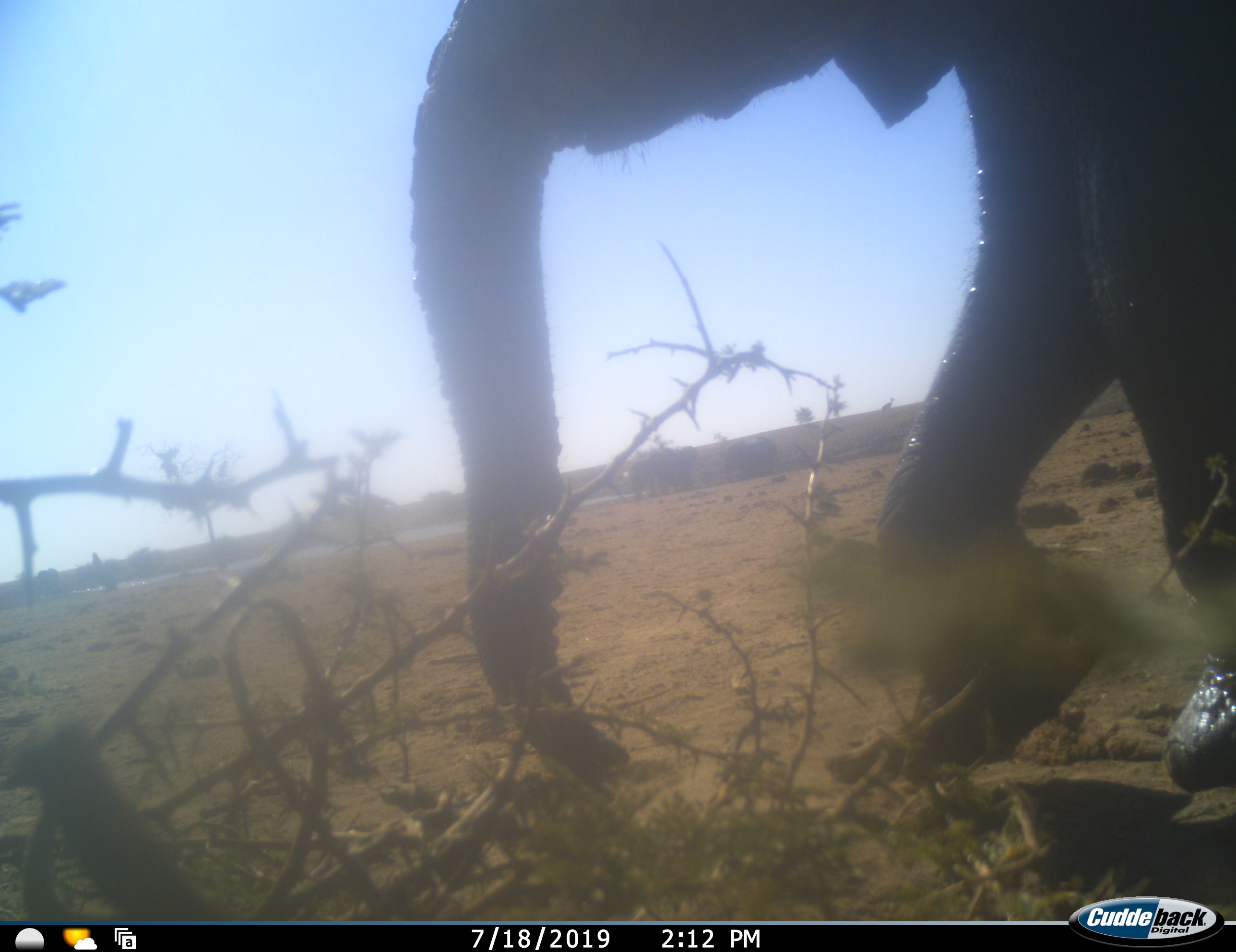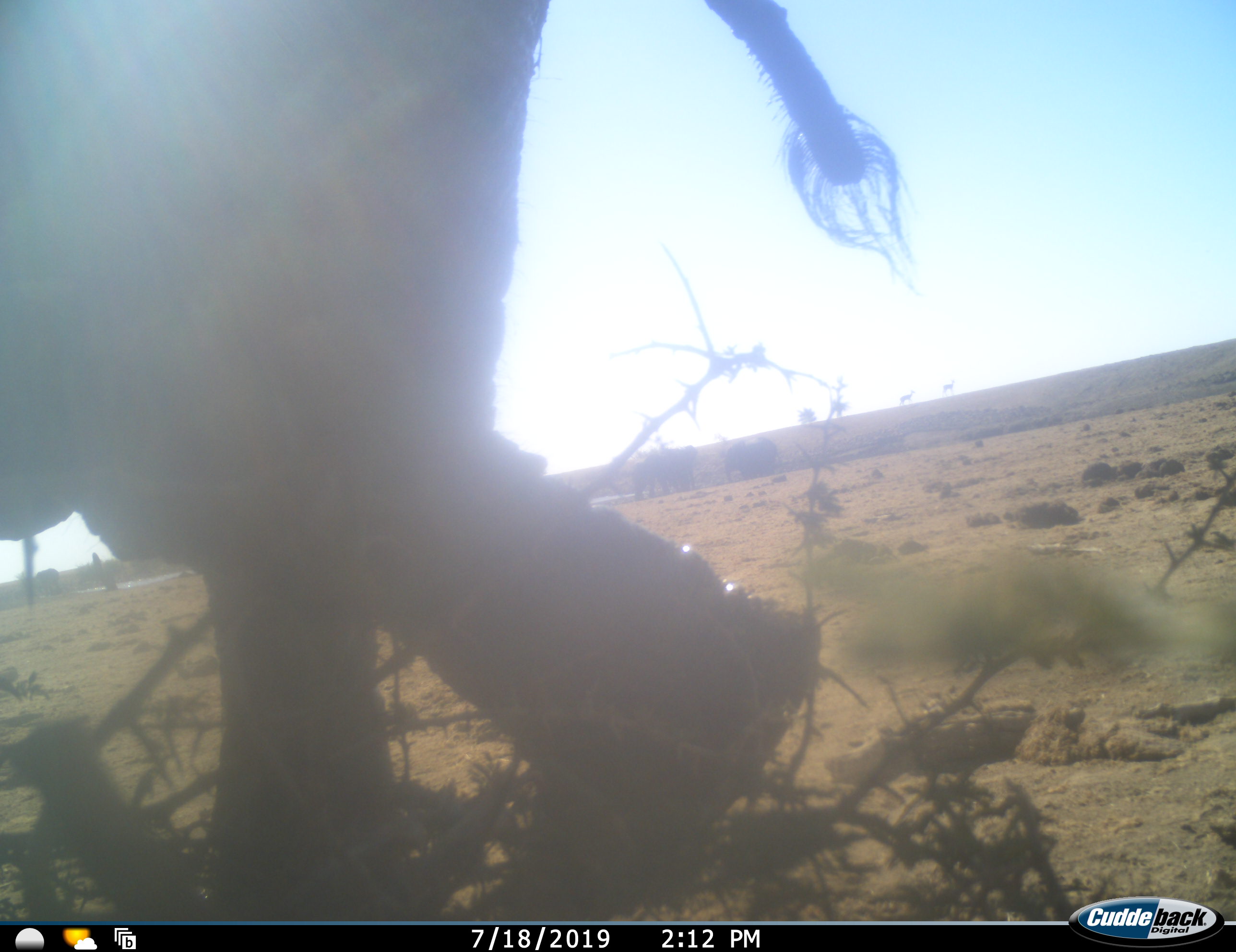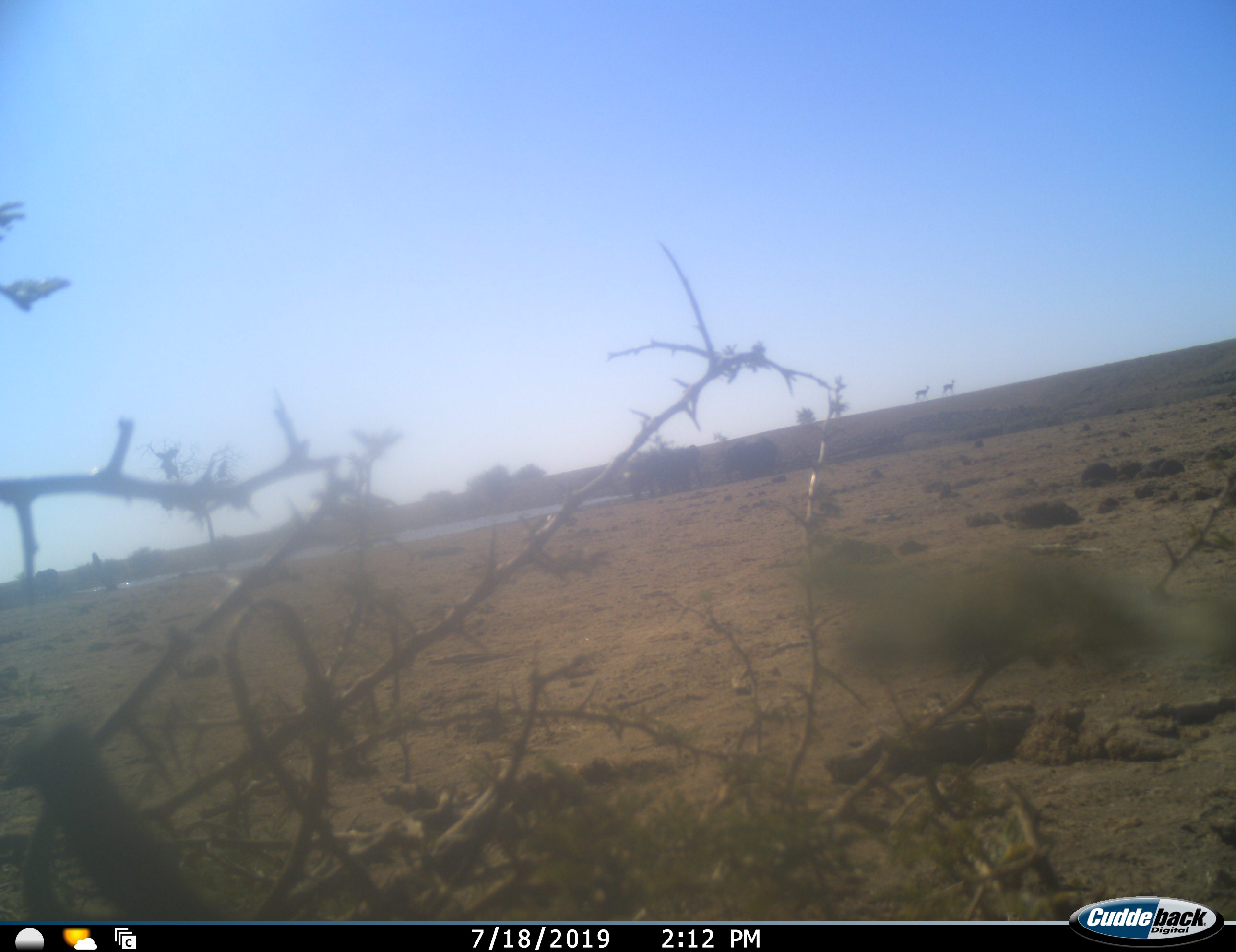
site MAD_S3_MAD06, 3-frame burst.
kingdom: Animalia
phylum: Chordata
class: Mammalia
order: Proboscidea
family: Elephantidae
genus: Loxodonta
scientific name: Loxodonta africana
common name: african bush elephant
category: elephant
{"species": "elephant (african bush elephant) (Loxodonta africana)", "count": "1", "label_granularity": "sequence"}